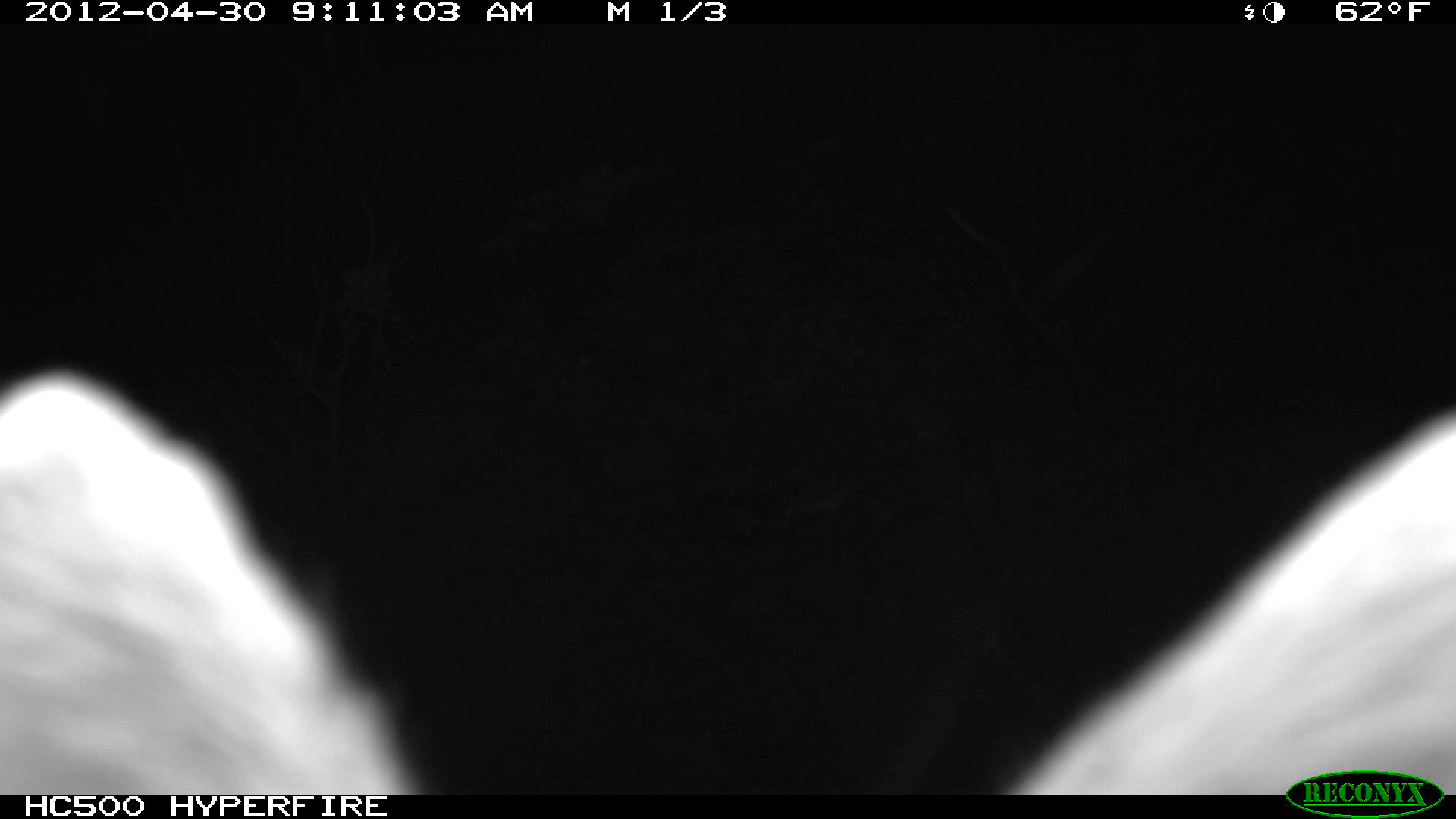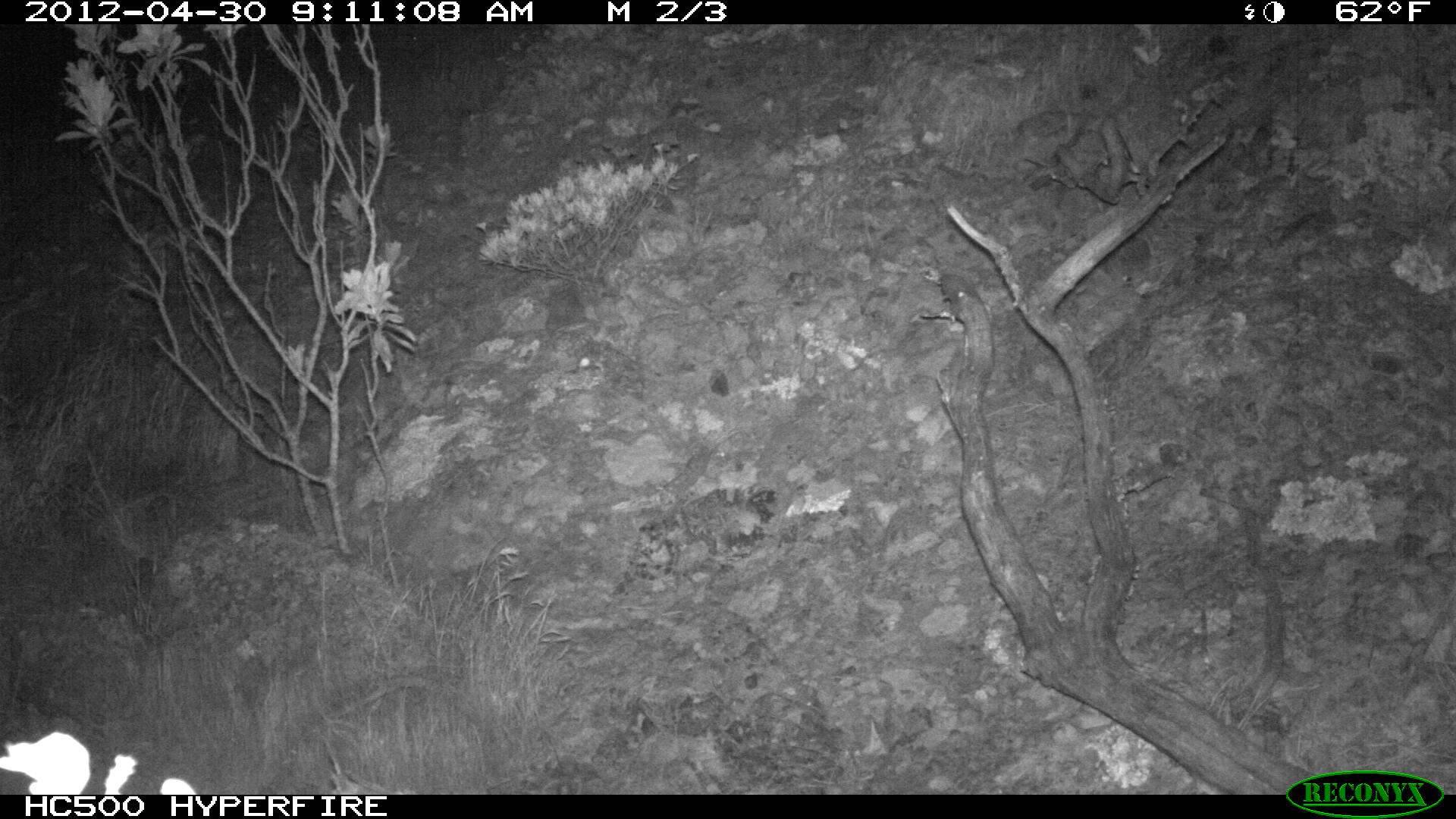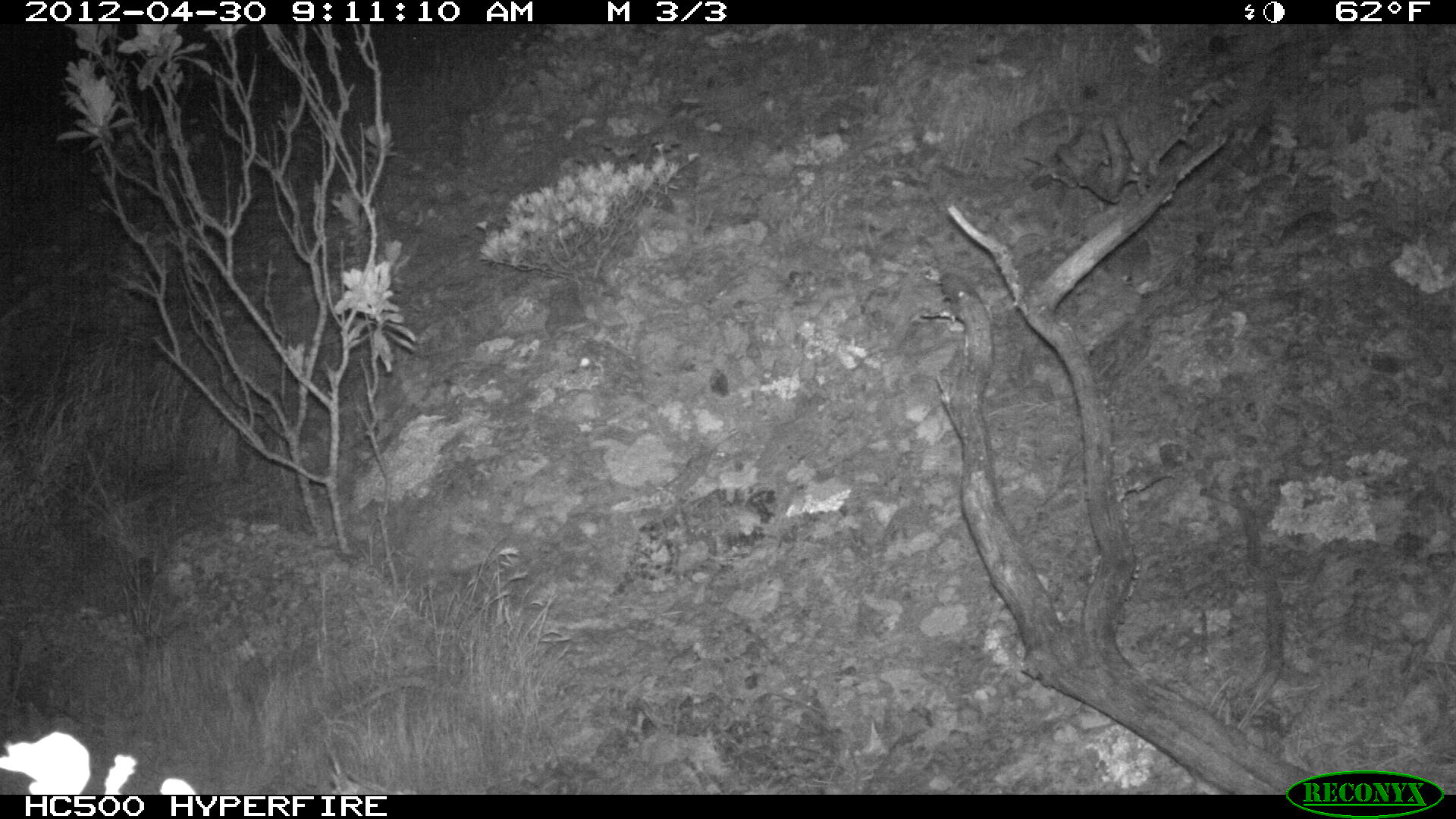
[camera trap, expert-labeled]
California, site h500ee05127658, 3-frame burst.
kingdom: Animalia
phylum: Chordata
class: Mammalia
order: Carnivora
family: Canidae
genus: Urocyon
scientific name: Urocyon littoralis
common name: island fox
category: fox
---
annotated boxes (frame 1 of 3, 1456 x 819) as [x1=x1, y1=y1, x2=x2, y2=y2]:
fox: [x1=0, y1=363, x2=1455, y2=794]